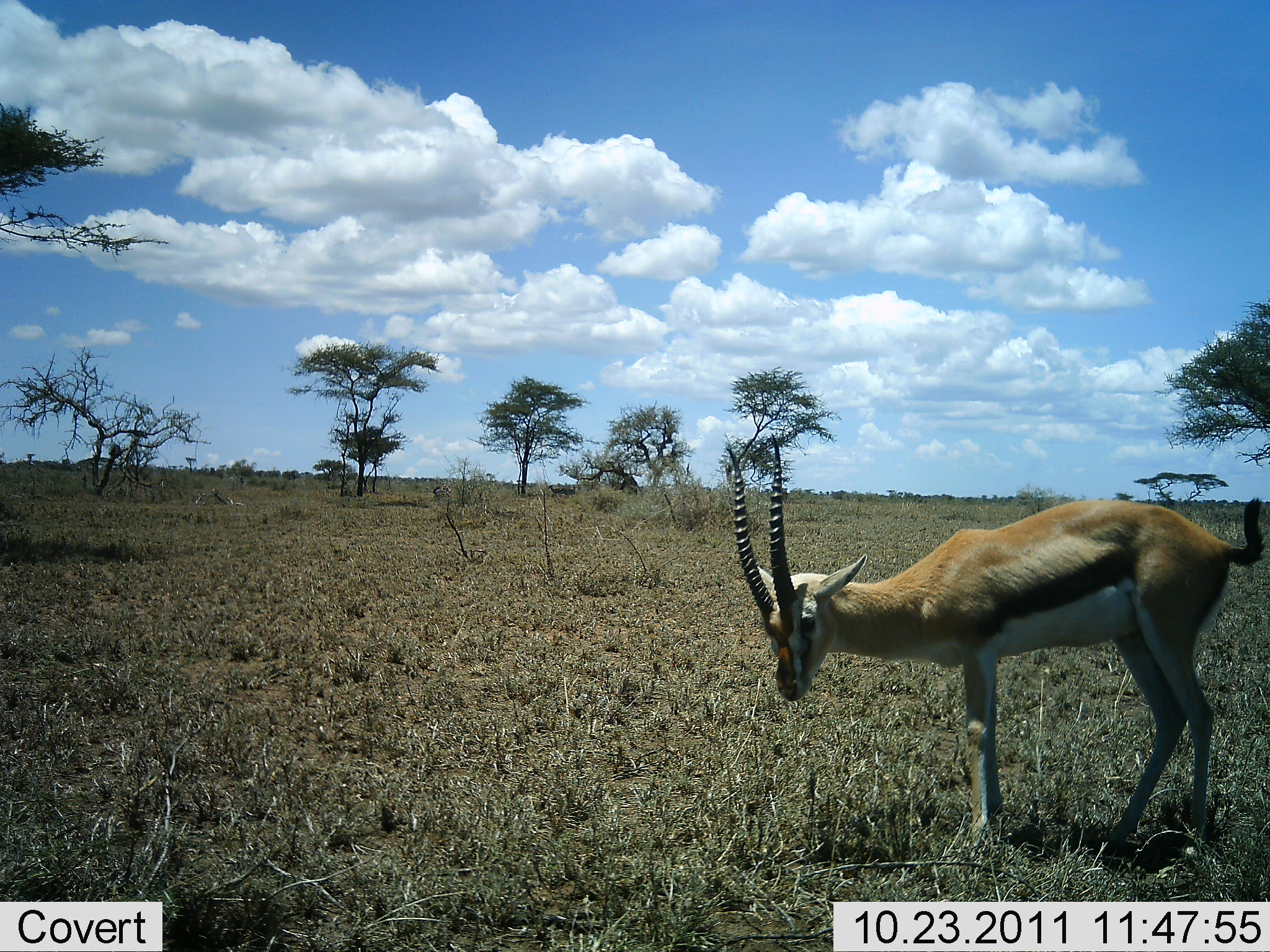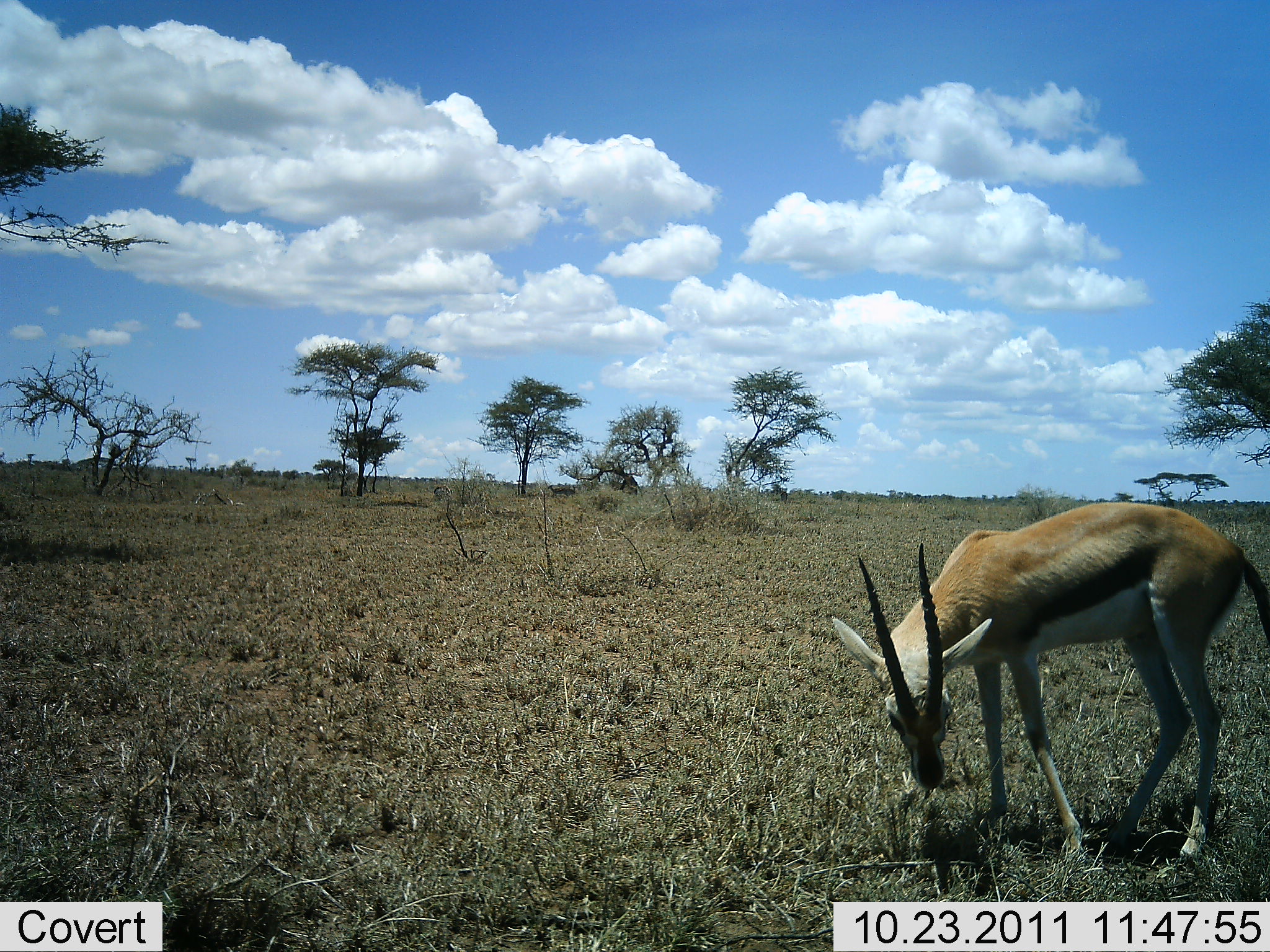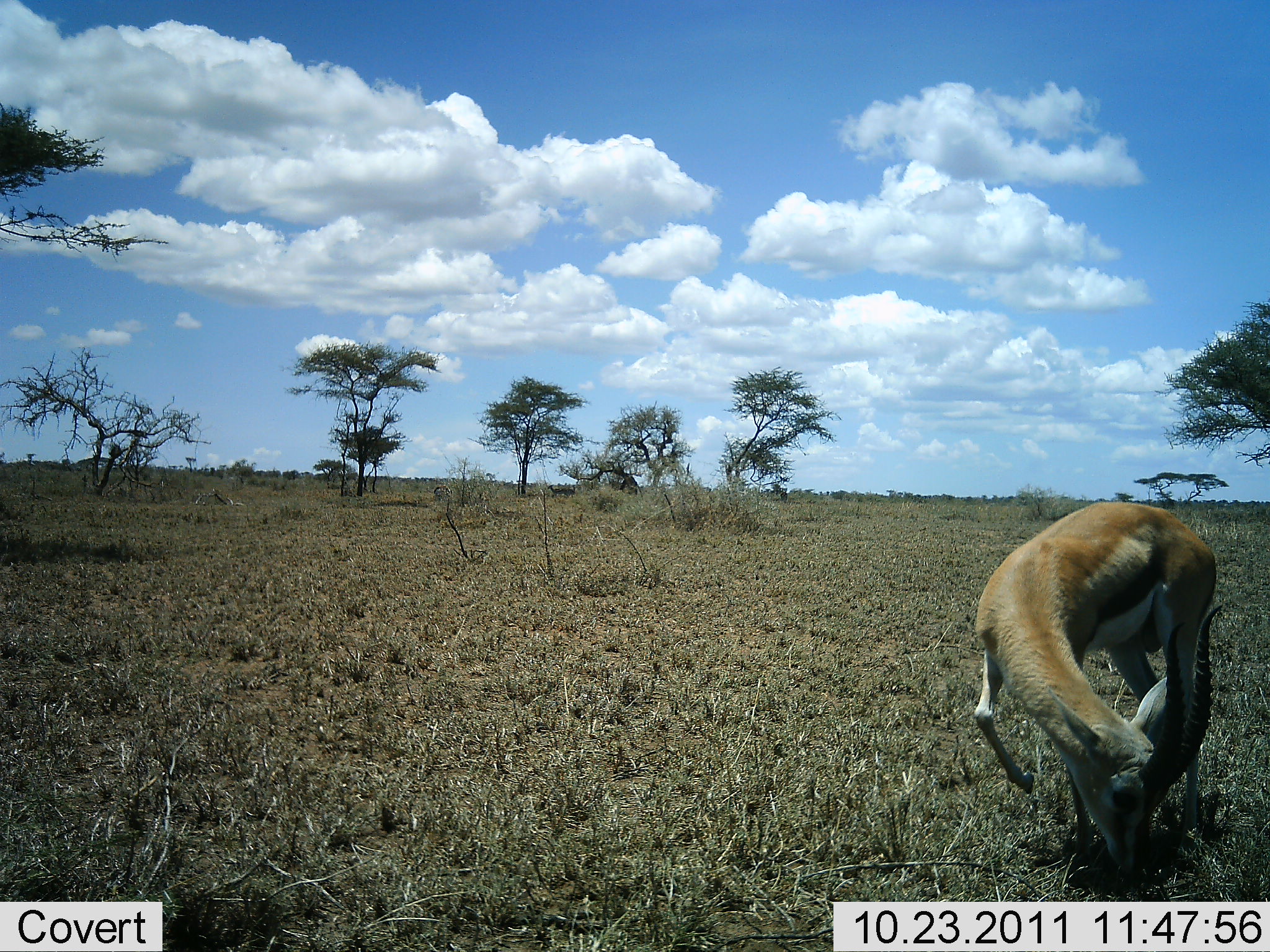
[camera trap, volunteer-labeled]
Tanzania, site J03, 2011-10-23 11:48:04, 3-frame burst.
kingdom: Animalia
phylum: Chordata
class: Mammalia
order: Artiodactyla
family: Bovidae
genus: Eudorcas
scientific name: Eudorcas thomsonii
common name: thomson's gazelle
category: gazellethomsons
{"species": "gazellethomsons (thomson's gazelle) (Eudorcas thomsonii)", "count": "1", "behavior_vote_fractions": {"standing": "64%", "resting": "7%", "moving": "7%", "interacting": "0%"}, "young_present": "0%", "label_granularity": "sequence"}